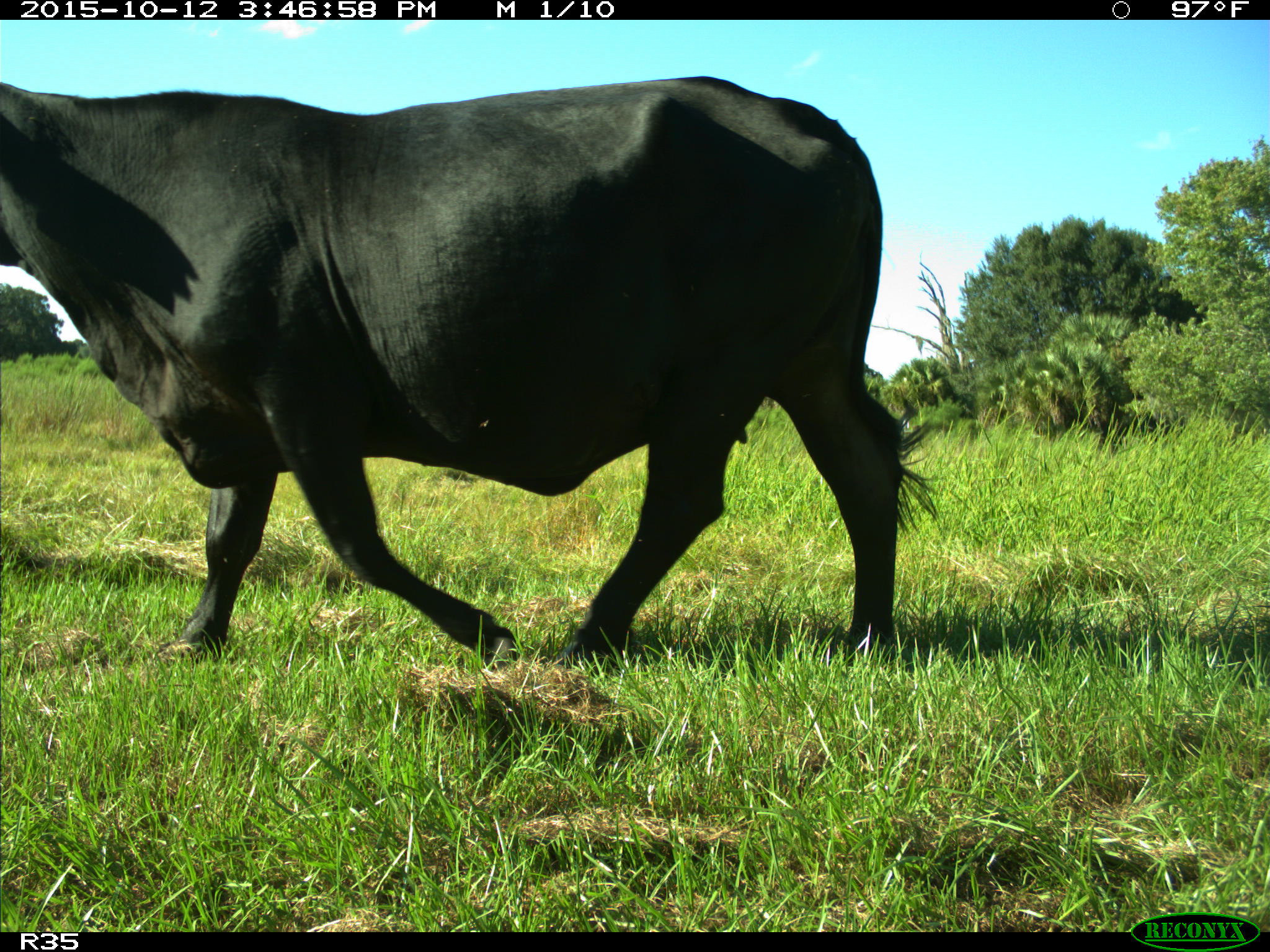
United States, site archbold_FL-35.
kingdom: Animalia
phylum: Chordata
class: Mammalia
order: Artiodactyla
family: Bovidae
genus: Bos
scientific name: Bos taurus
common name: domestic cow